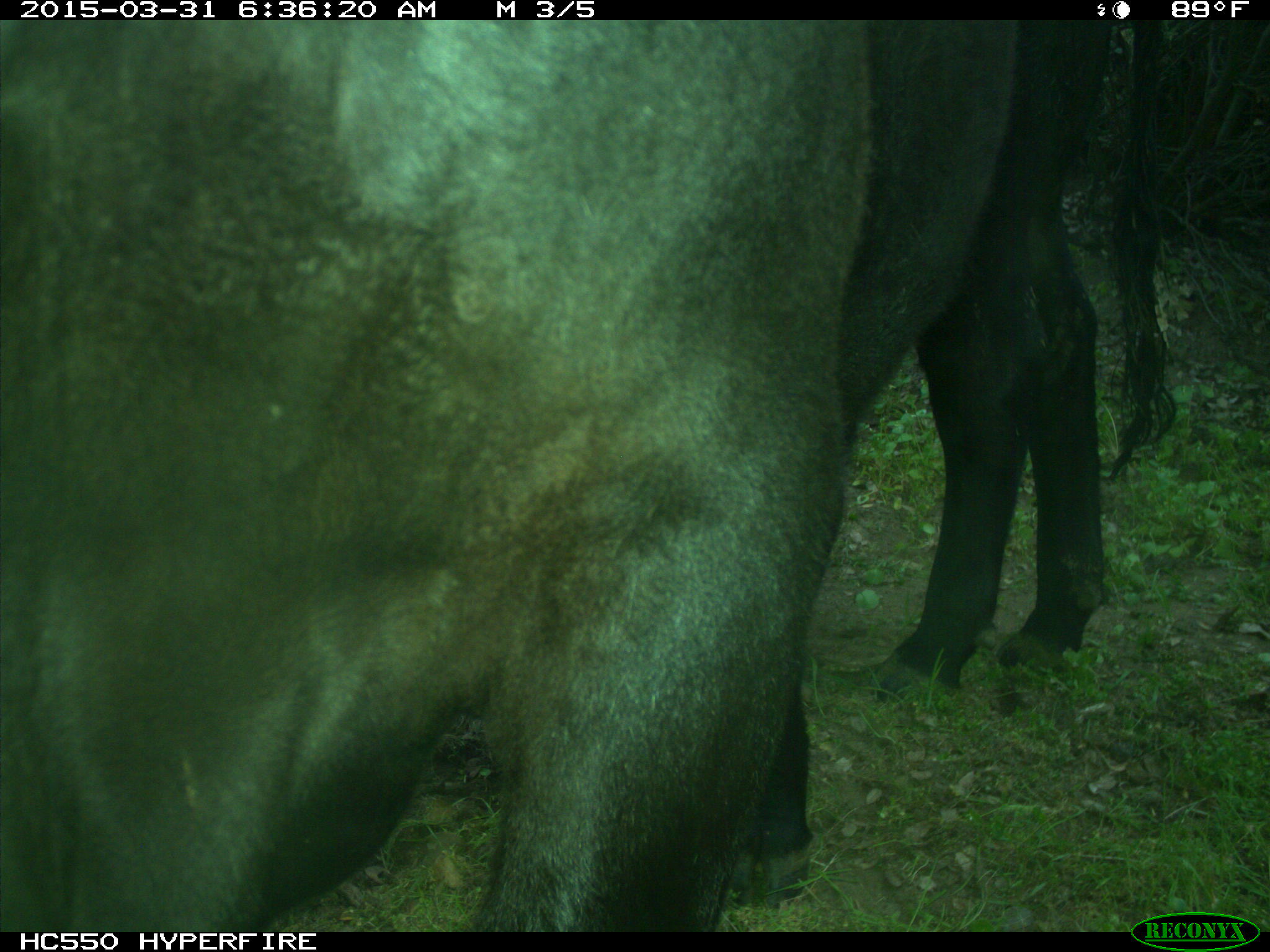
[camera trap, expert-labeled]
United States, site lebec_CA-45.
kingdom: Animalia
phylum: Chordata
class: Mammalia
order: Artiodactyla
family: Bovidae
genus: Bos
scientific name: Bos taurus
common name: domestic cow